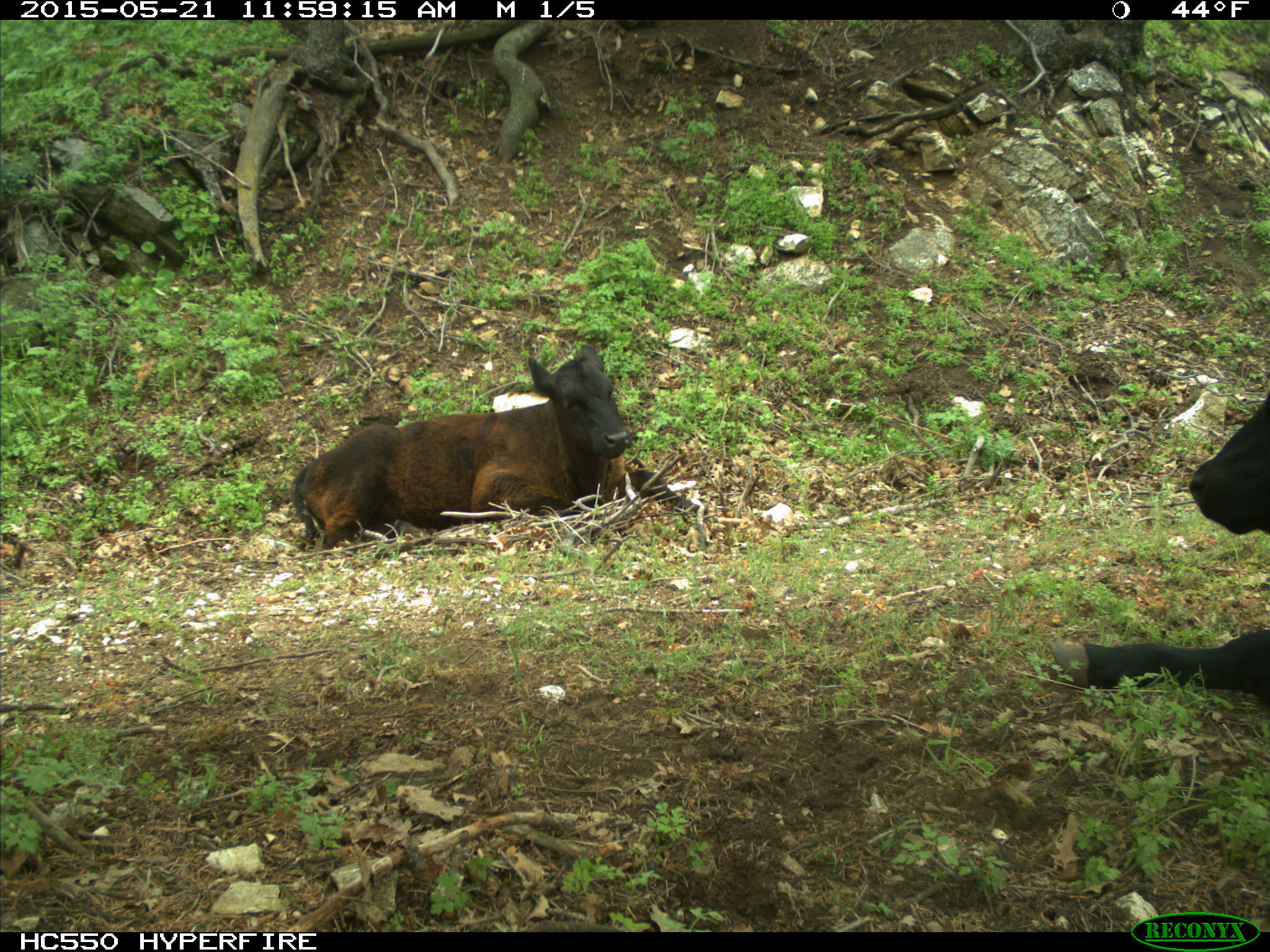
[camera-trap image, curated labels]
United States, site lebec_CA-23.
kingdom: Animalia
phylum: Chordata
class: Mammalia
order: Artiodactyla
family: Bovidae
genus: Bos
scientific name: Bos taurus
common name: domestic cow